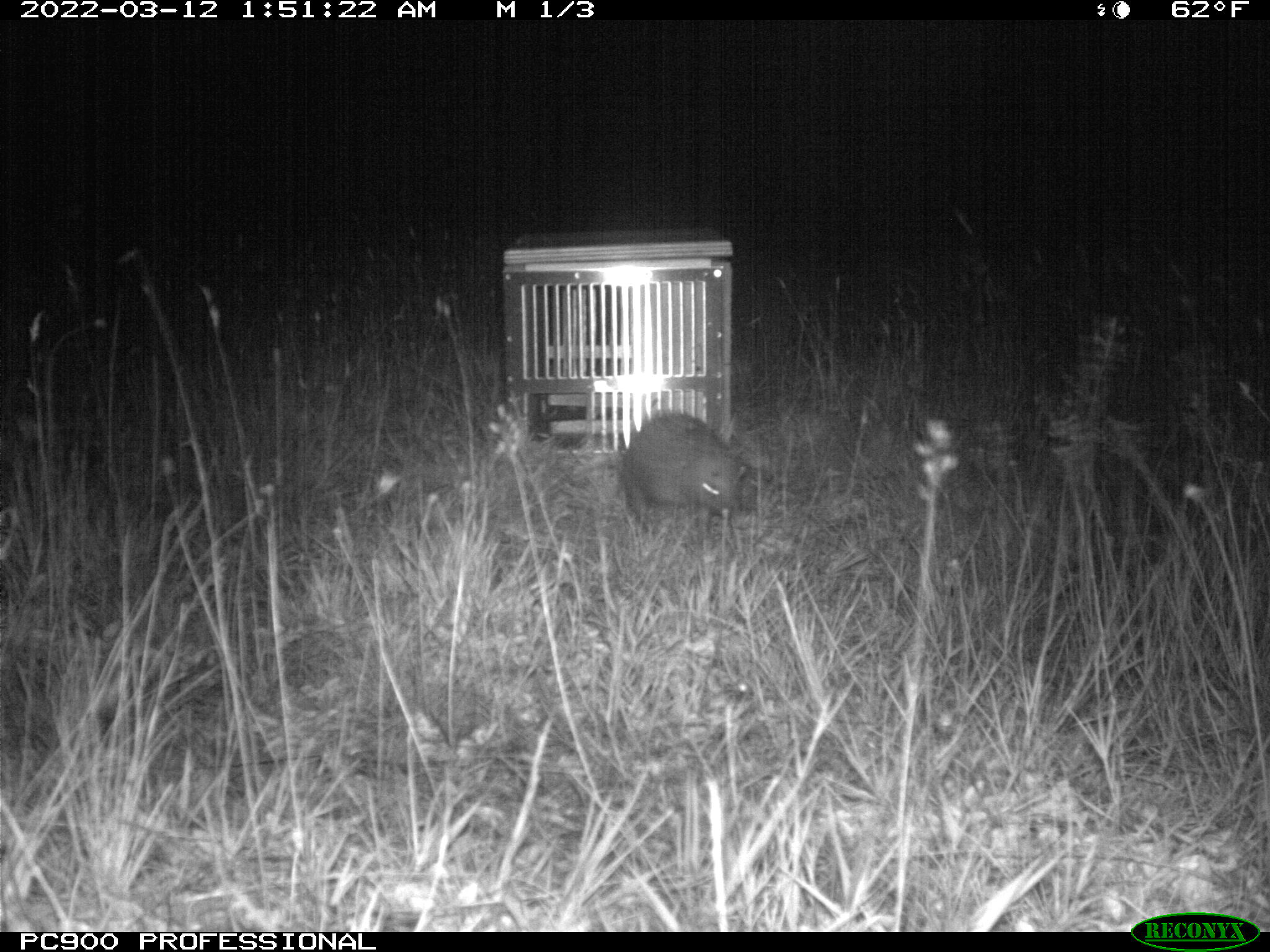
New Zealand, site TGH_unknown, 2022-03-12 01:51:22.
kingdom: Animalia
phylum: Chordata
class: Mammalia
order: Eulipotyphla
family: Erinaceidae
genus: Erinaceus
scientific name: Erinaceus europaeus europaeus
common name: european hedgehog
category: hedgehog